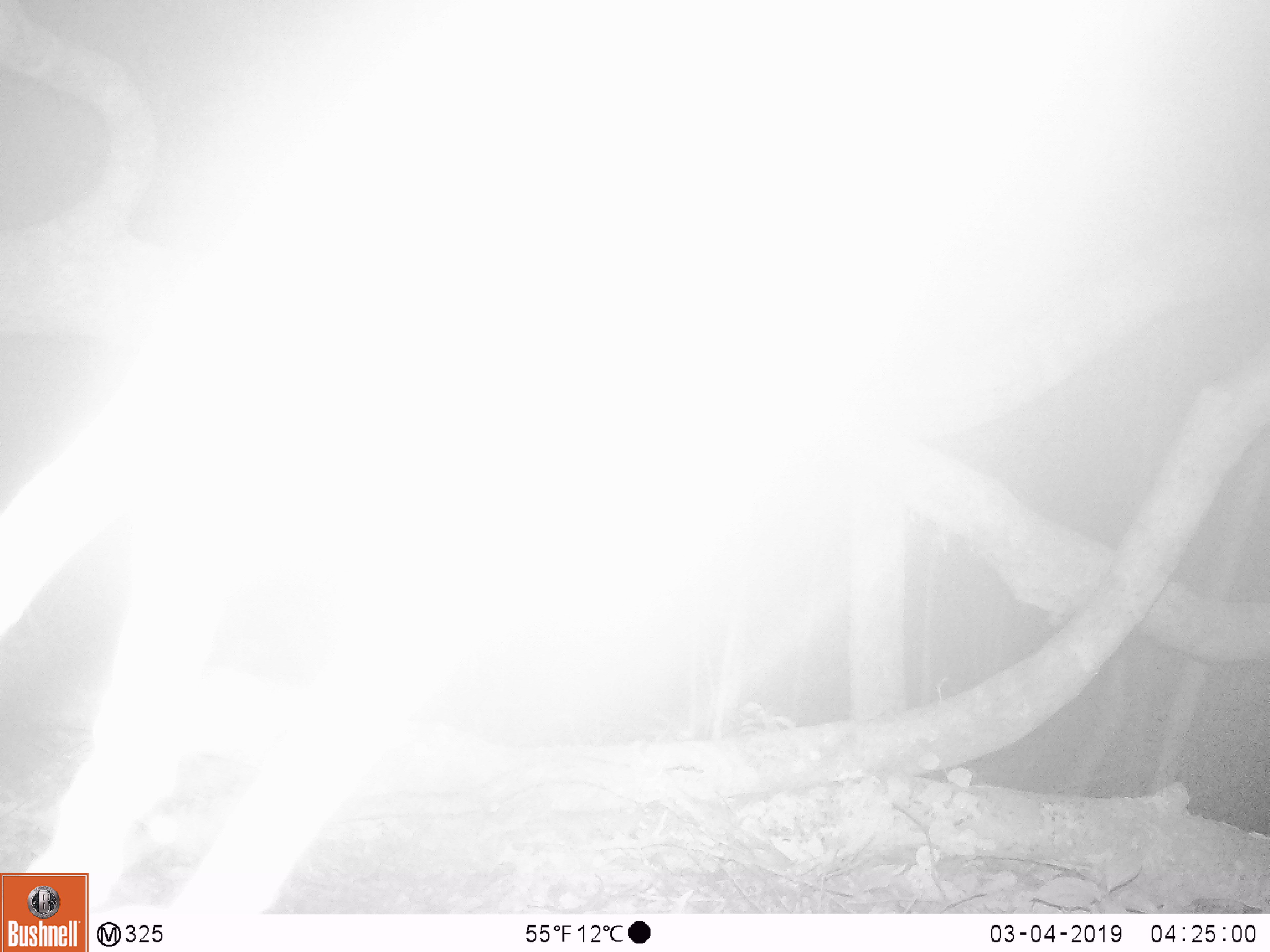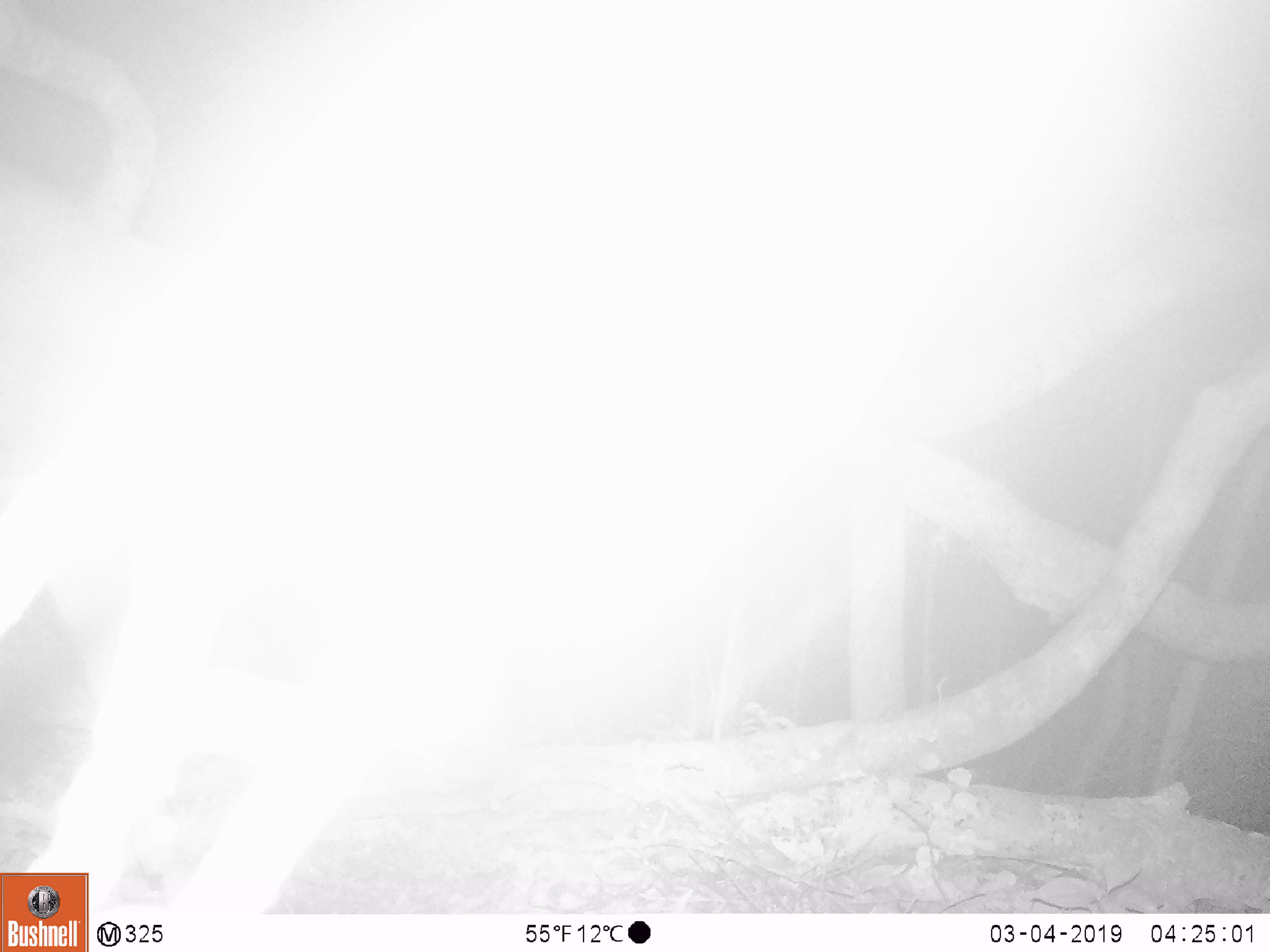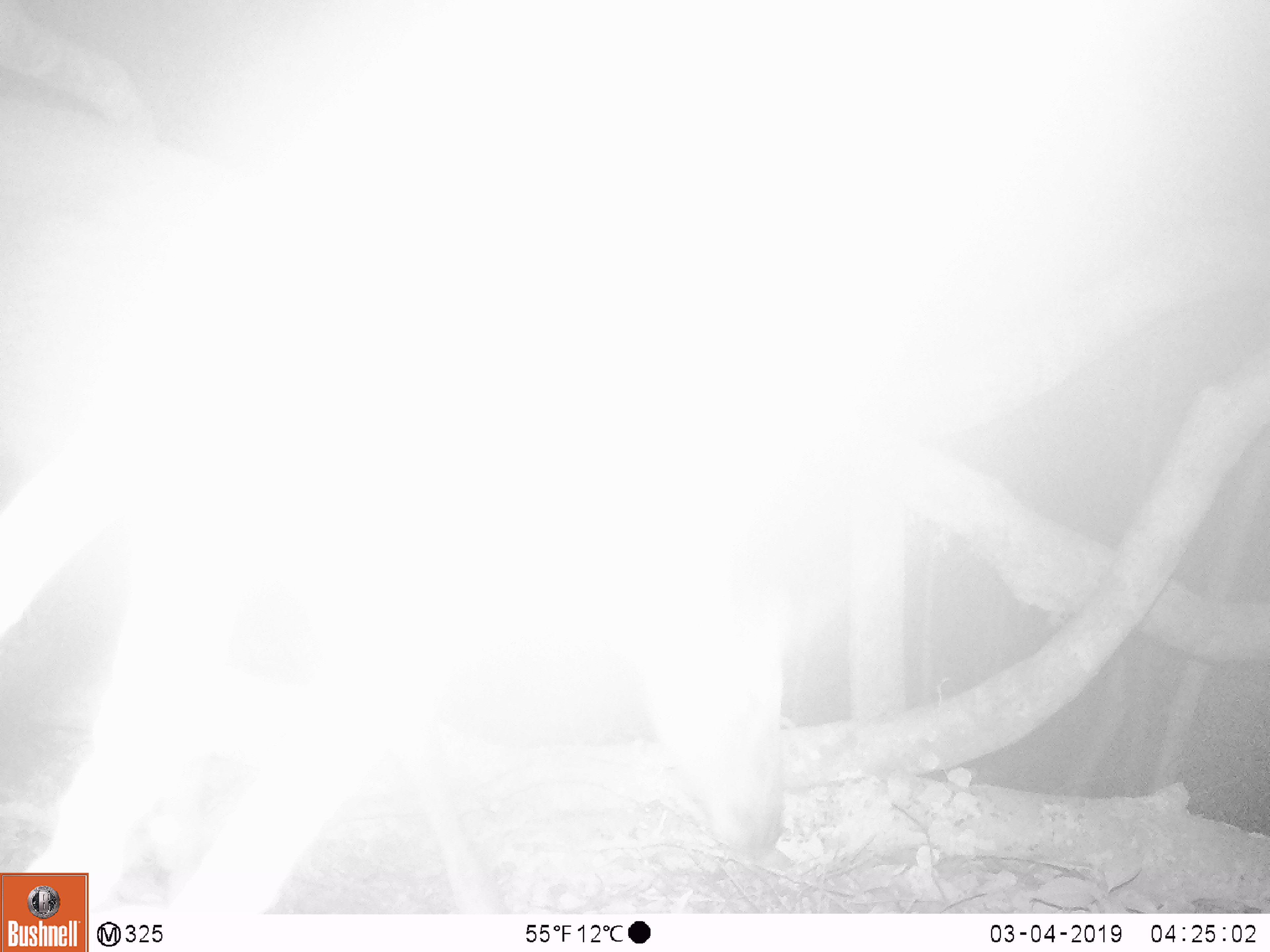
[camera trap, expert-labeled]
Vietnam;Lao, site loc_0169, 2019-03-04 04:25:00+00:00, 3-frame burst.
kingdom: Animalia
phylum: Chordata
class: Mammalia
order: Artiodactyla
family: Cervidae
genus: Rusa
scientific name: Rusa unicolor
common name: sambar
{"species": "sambar (Rusa unicolor)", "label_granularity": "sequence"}